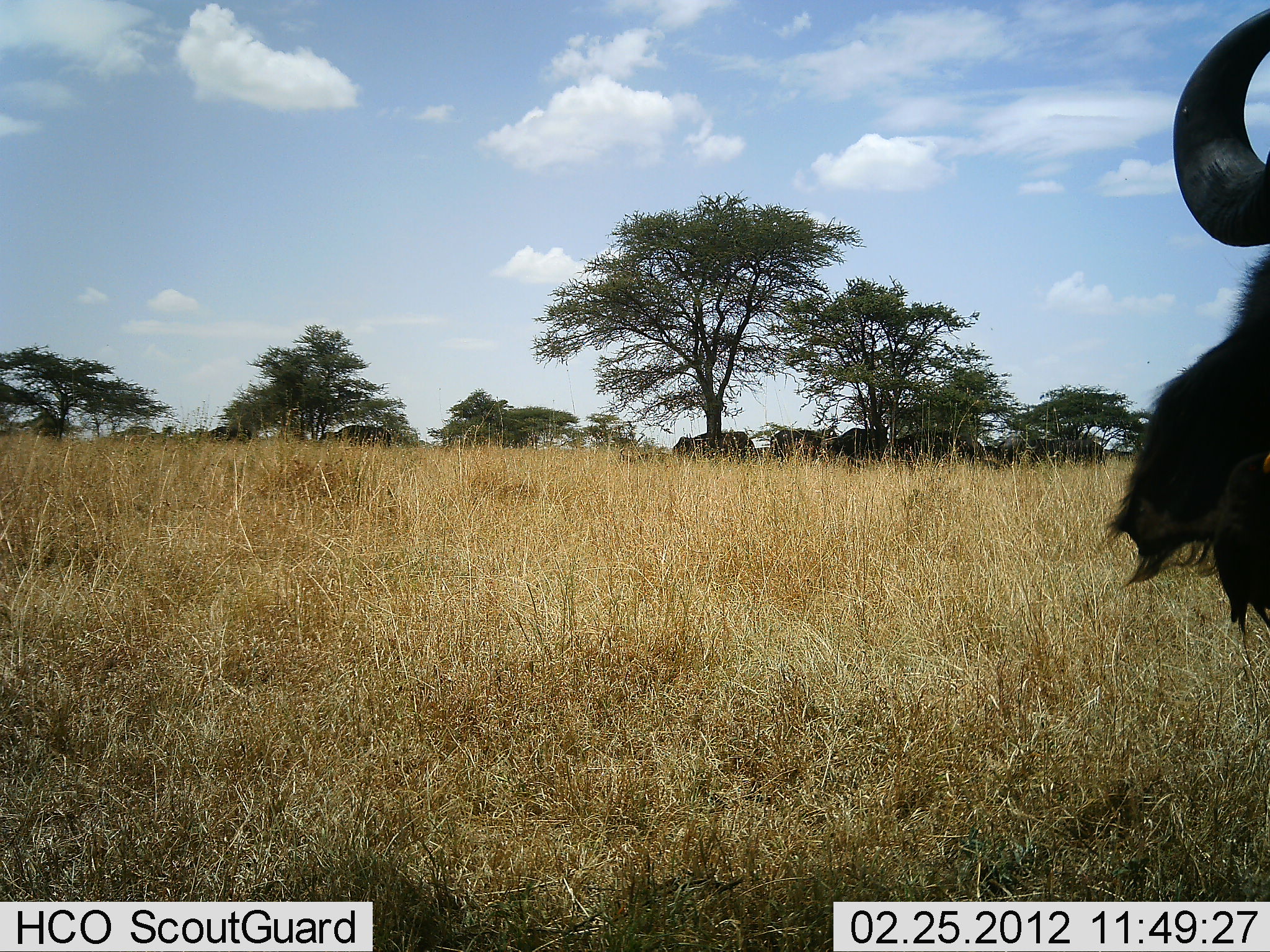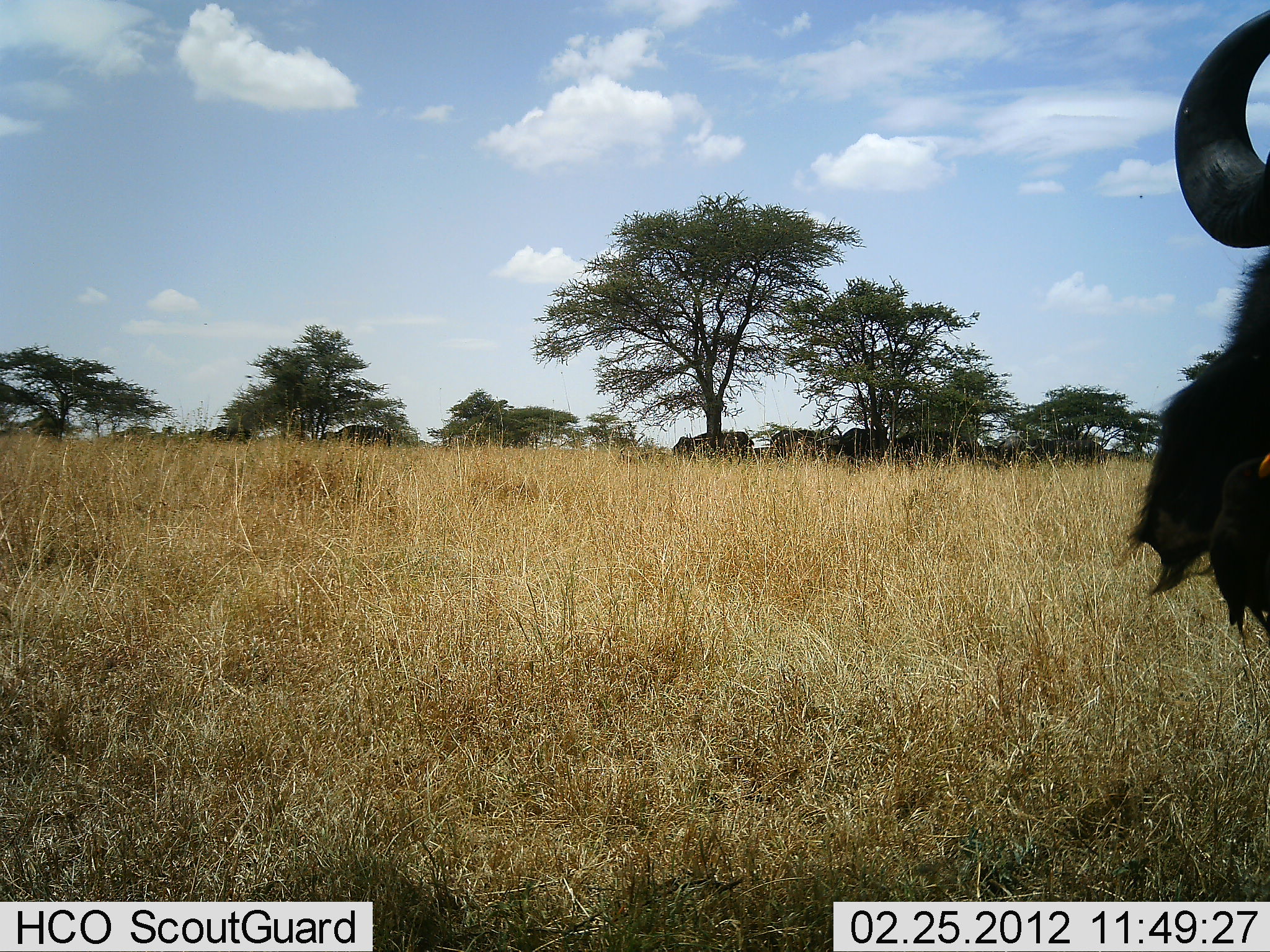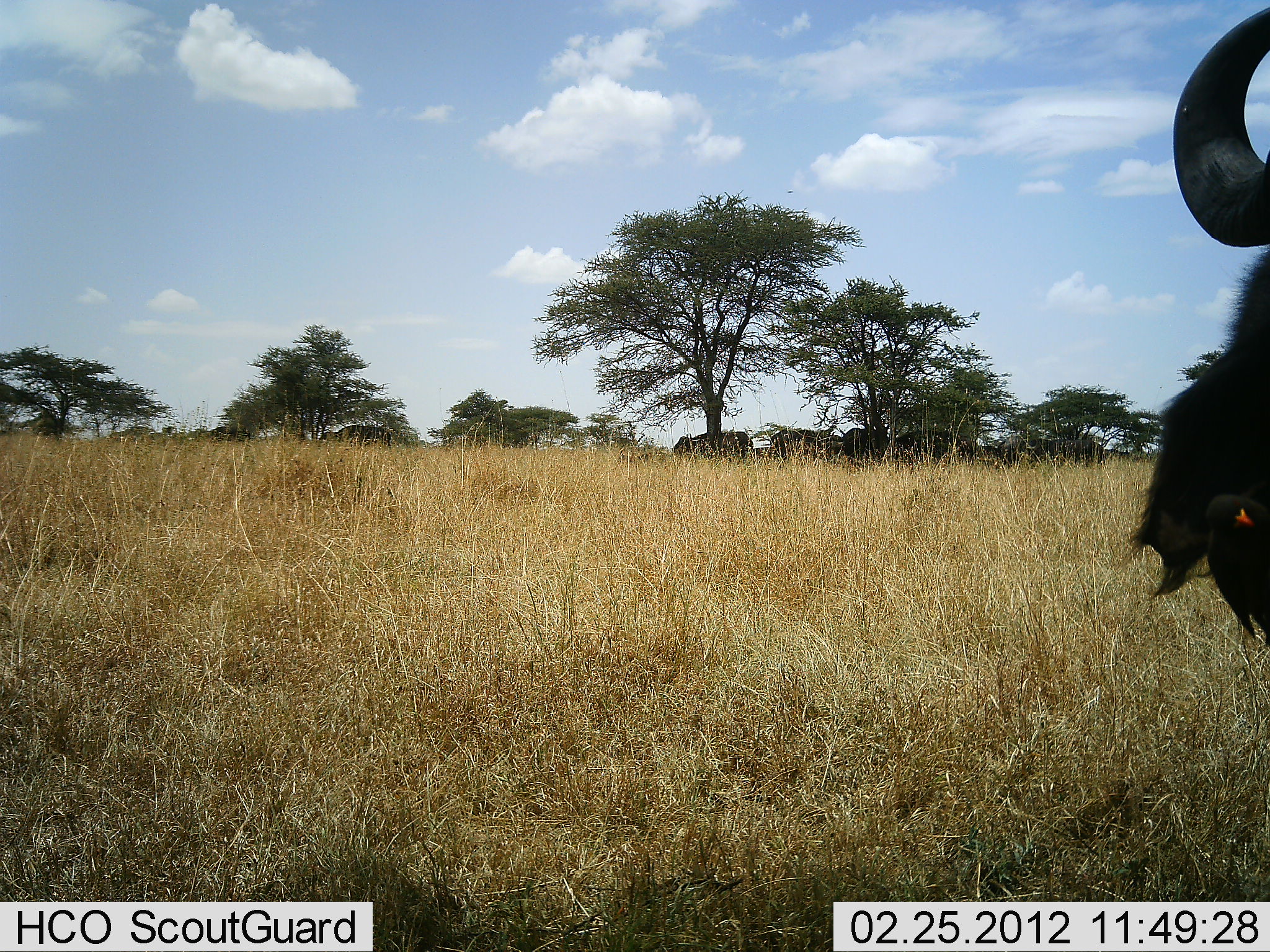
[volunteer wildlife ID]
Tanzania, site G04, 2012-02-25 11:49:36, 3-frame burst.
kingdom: Animalia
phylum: Chordata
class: Mammalia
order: Artiodactyla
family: Bovidae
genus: Connochaetes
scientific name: Connochaetes taurinus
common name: blue wildebeest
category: wildebeest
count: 4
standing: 59%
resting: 35%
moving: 12%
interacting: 6%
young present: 0%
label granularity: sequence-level